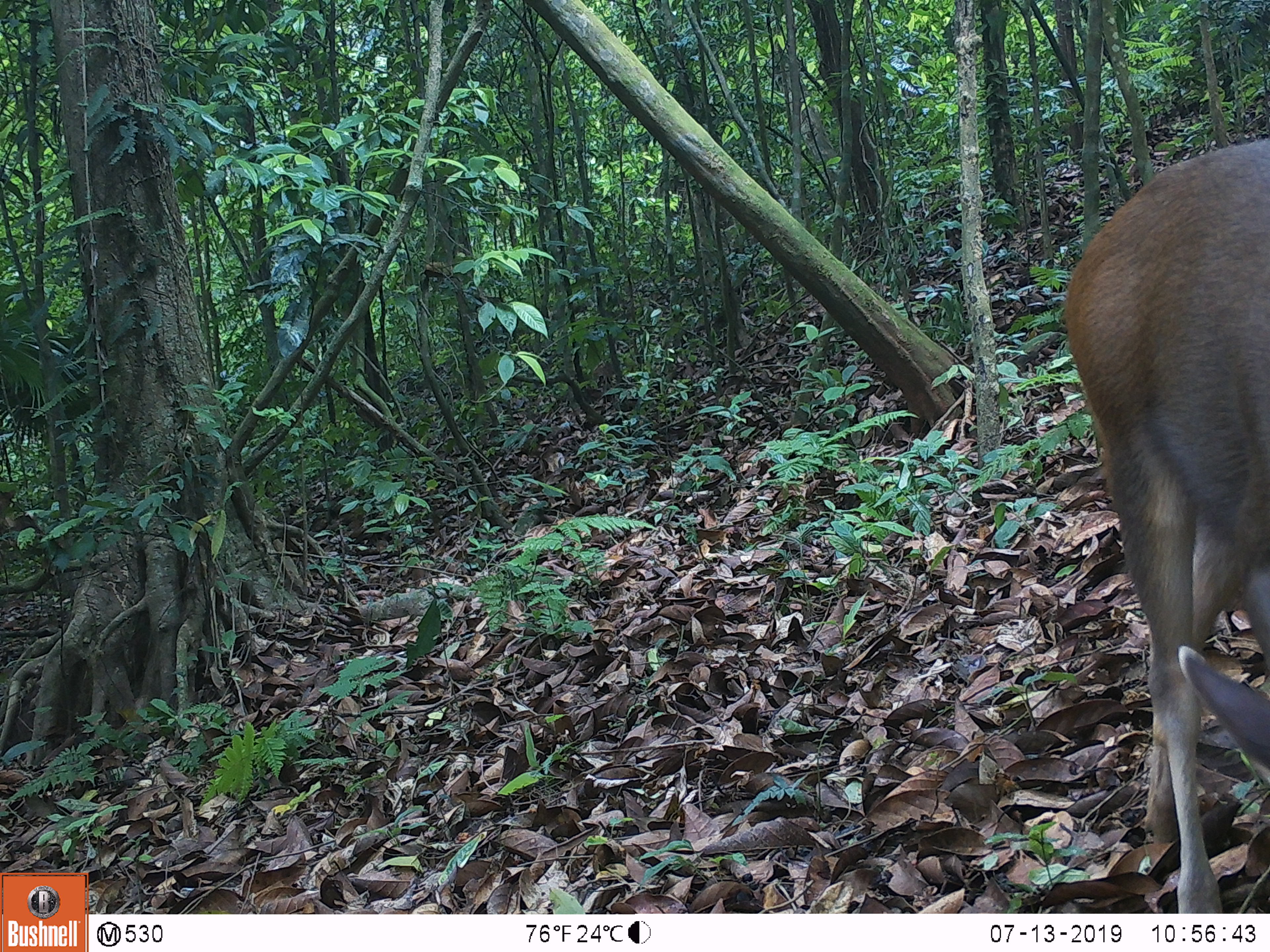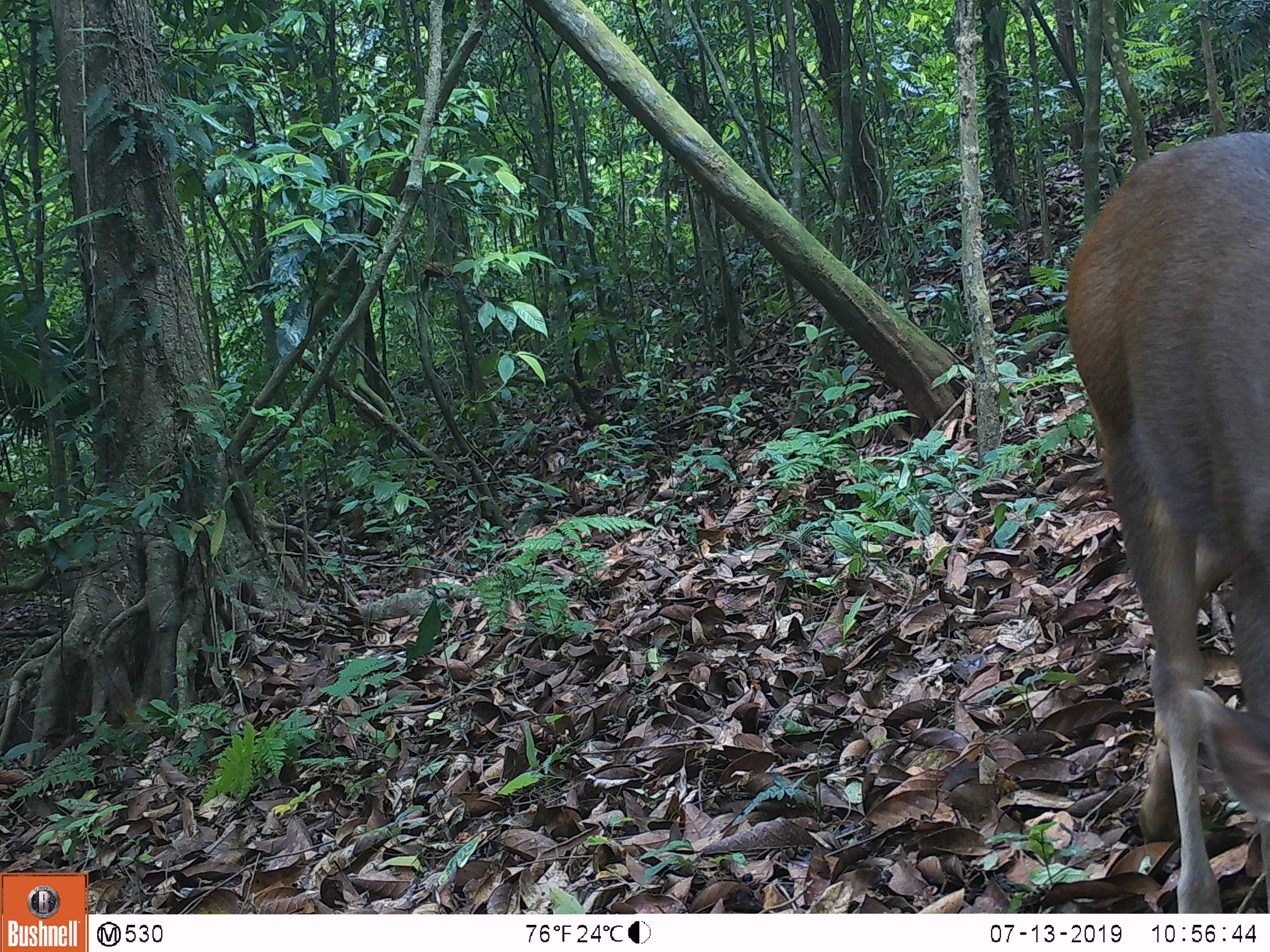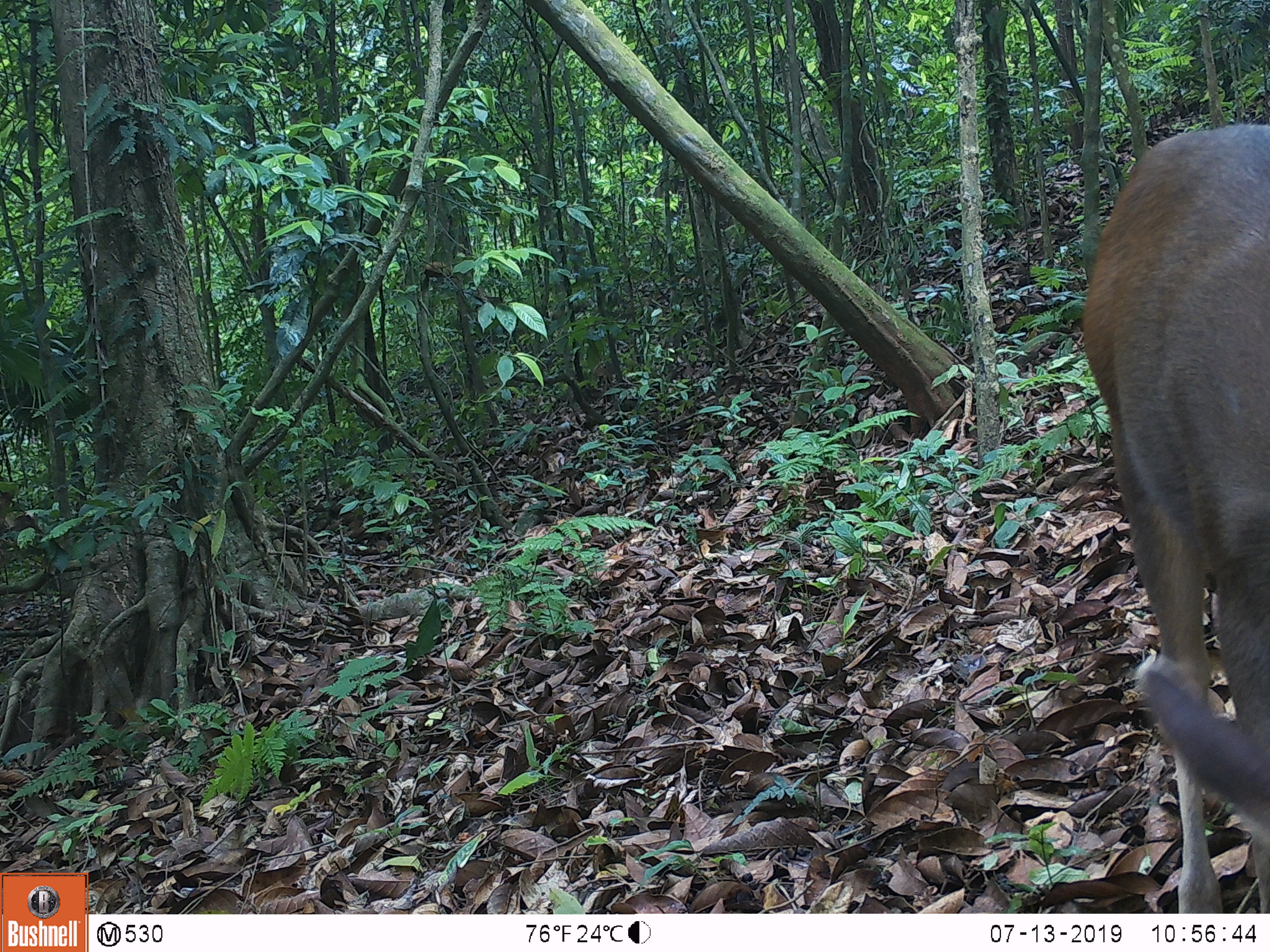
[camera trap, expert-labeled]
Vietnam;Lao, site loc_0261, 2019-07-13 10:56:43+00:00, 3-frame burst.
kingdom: Animalia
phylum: Chordata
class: Mammalia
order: Artiodactyla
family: Cervidae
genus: Rusa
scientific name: Rusa unicolor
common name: sambar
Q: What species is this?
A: Sambar (Rusa unicolor).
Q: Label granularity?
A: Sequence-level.